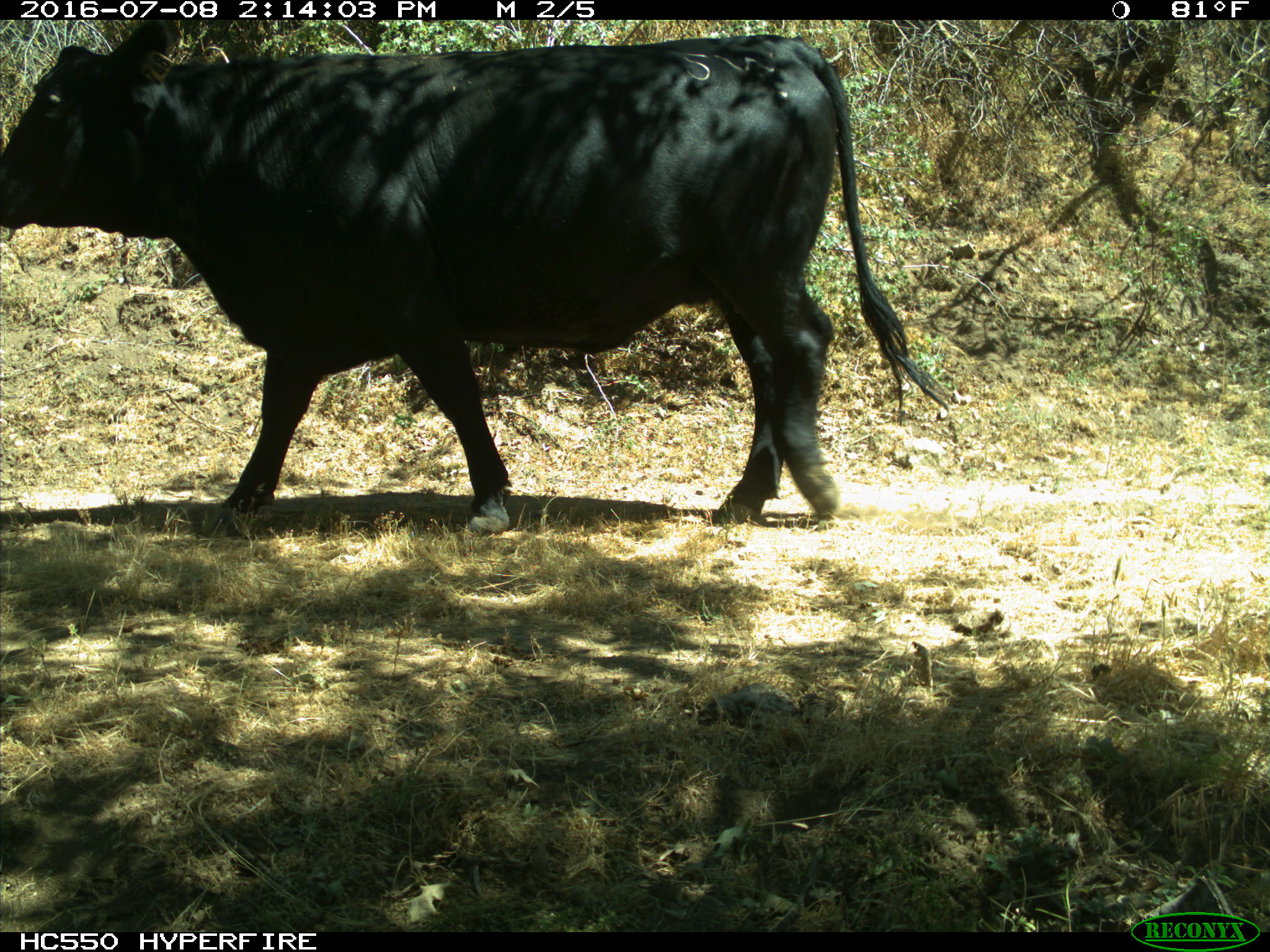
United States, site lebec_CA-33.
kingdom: Animalia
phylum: Chordata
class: Mammalia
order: Artiodactyla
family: Bovidae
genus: Bos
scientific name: Bos taurus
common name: domestic cow